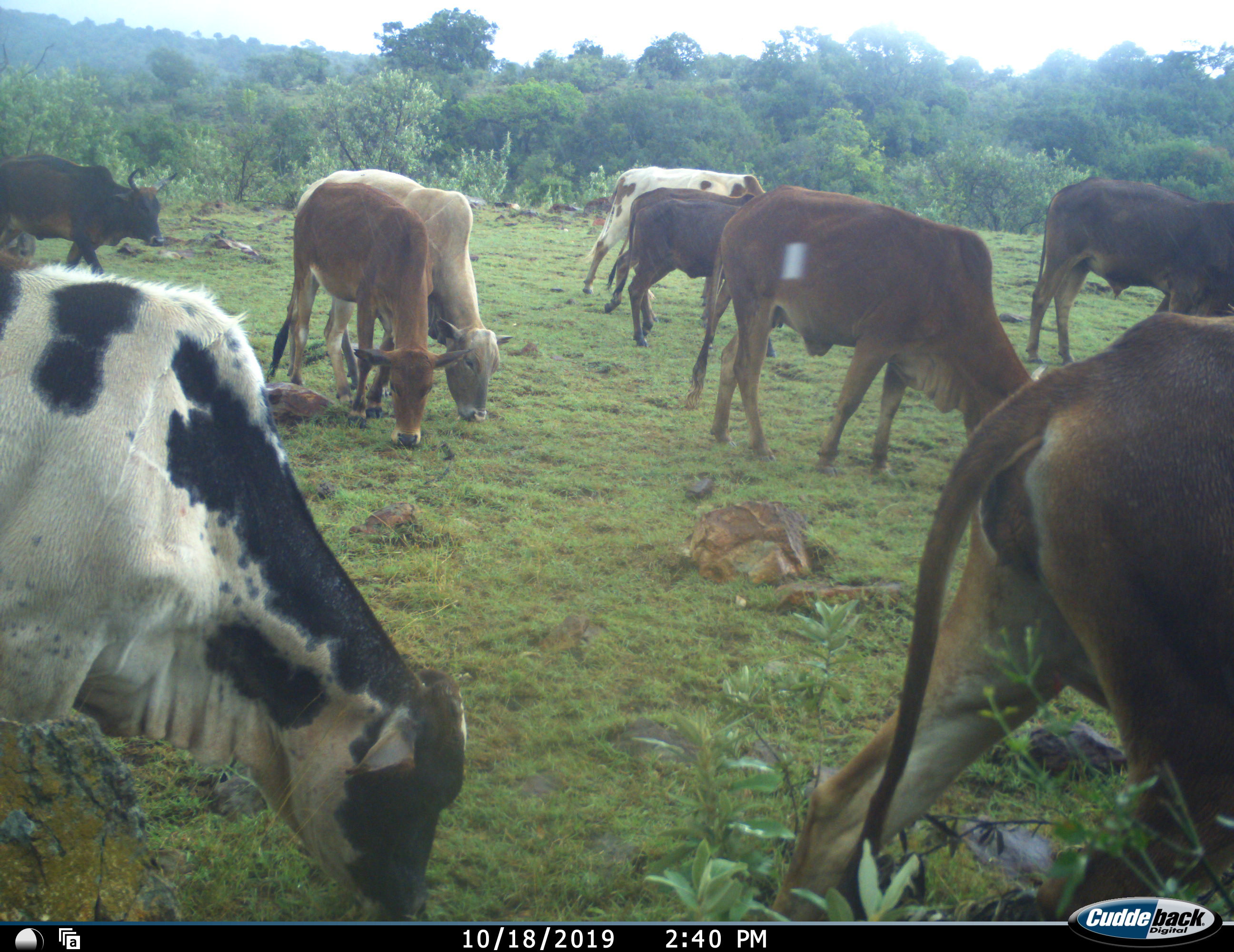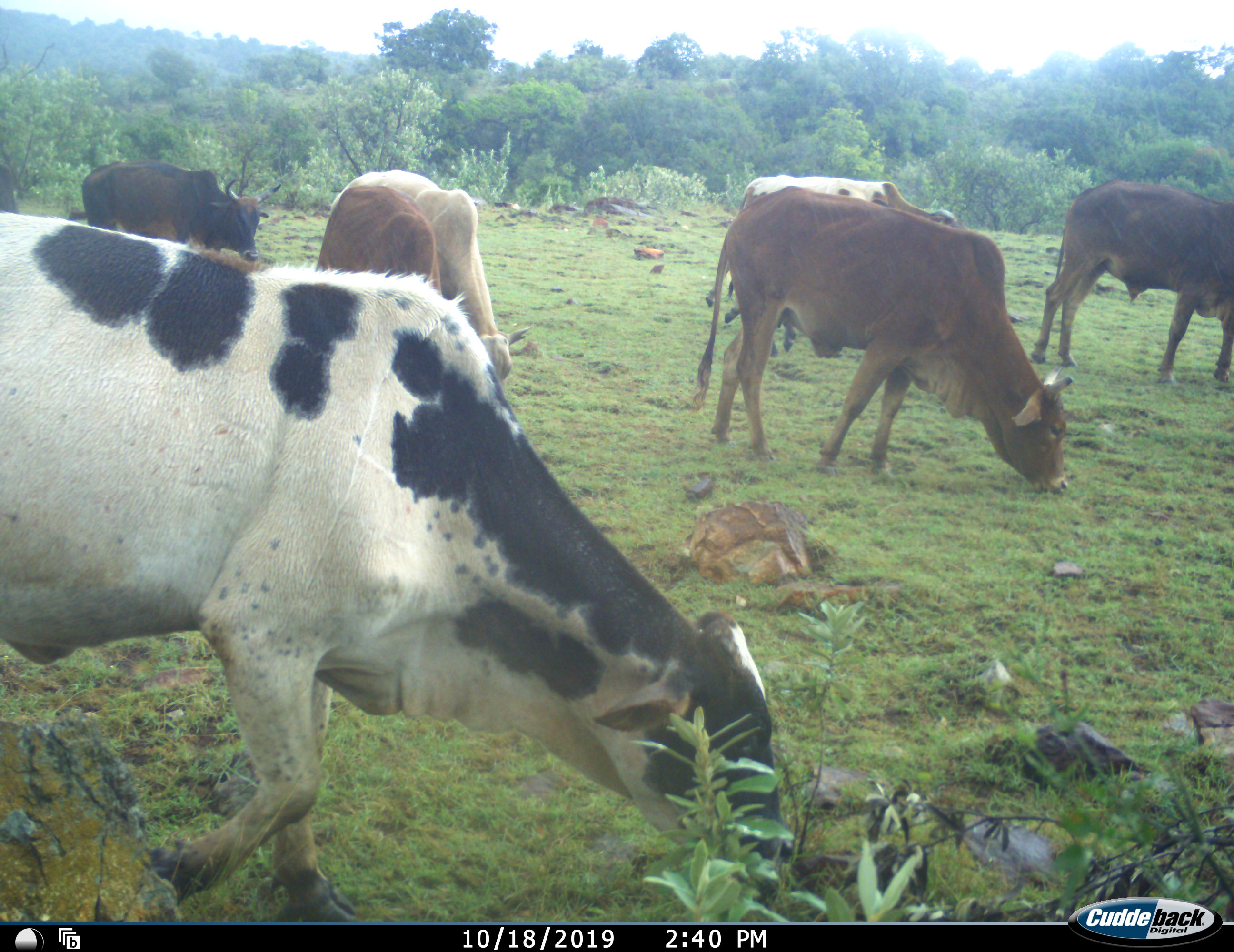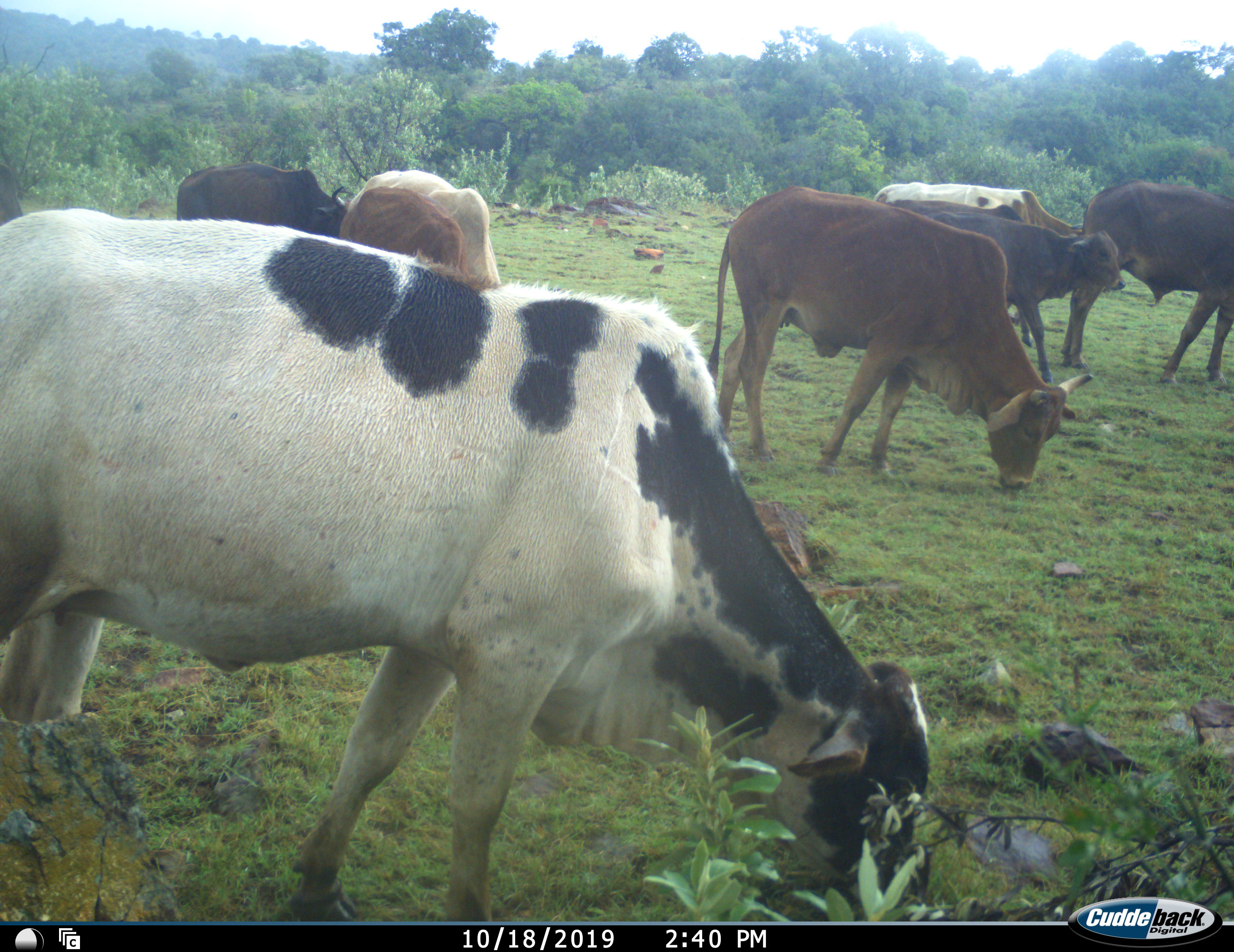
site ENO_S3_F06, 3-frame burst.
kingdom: Animalia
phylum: Chordata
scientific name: Vertebrata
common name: domestic animal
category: domesticanimal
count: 9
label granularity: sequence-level